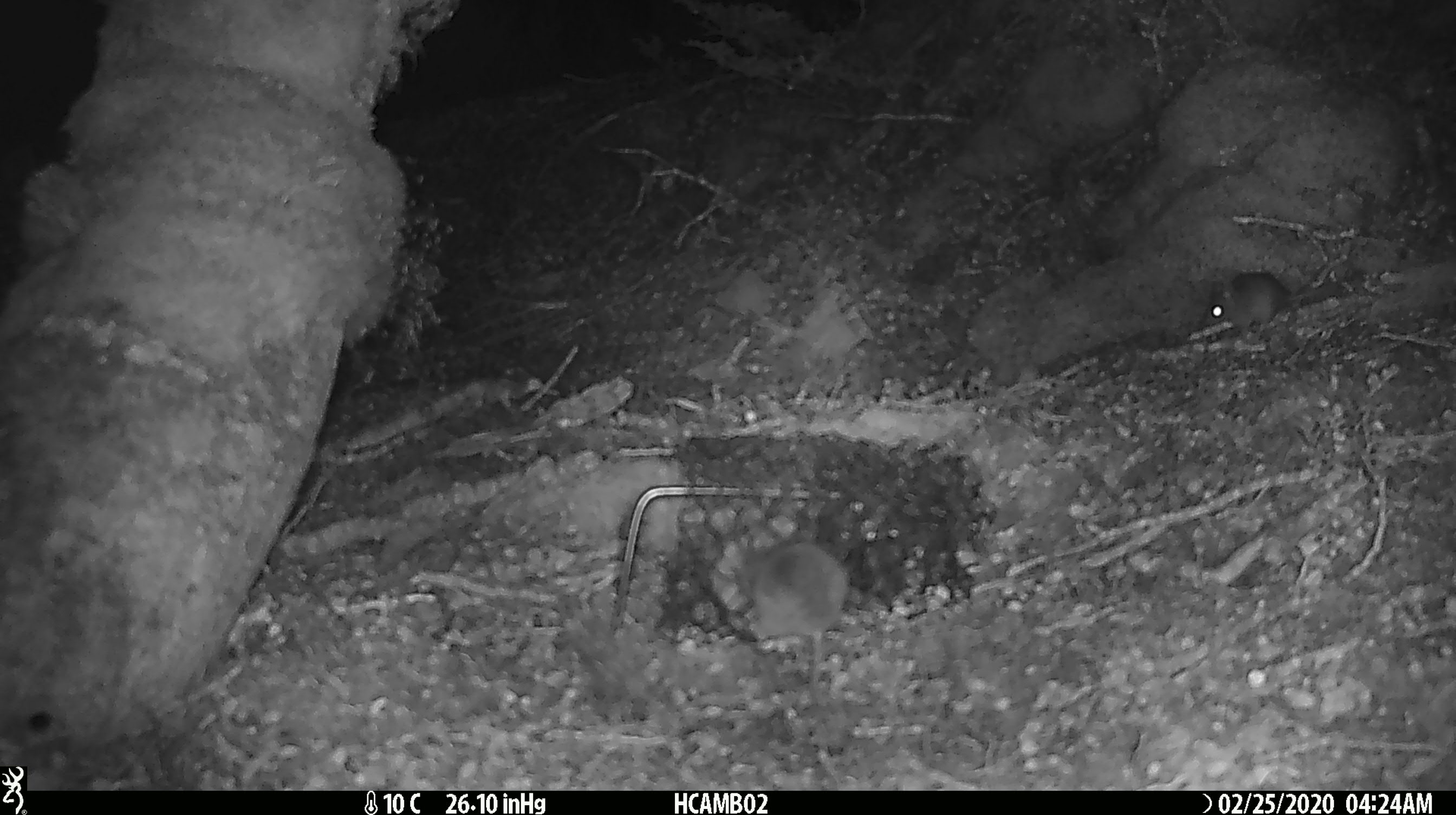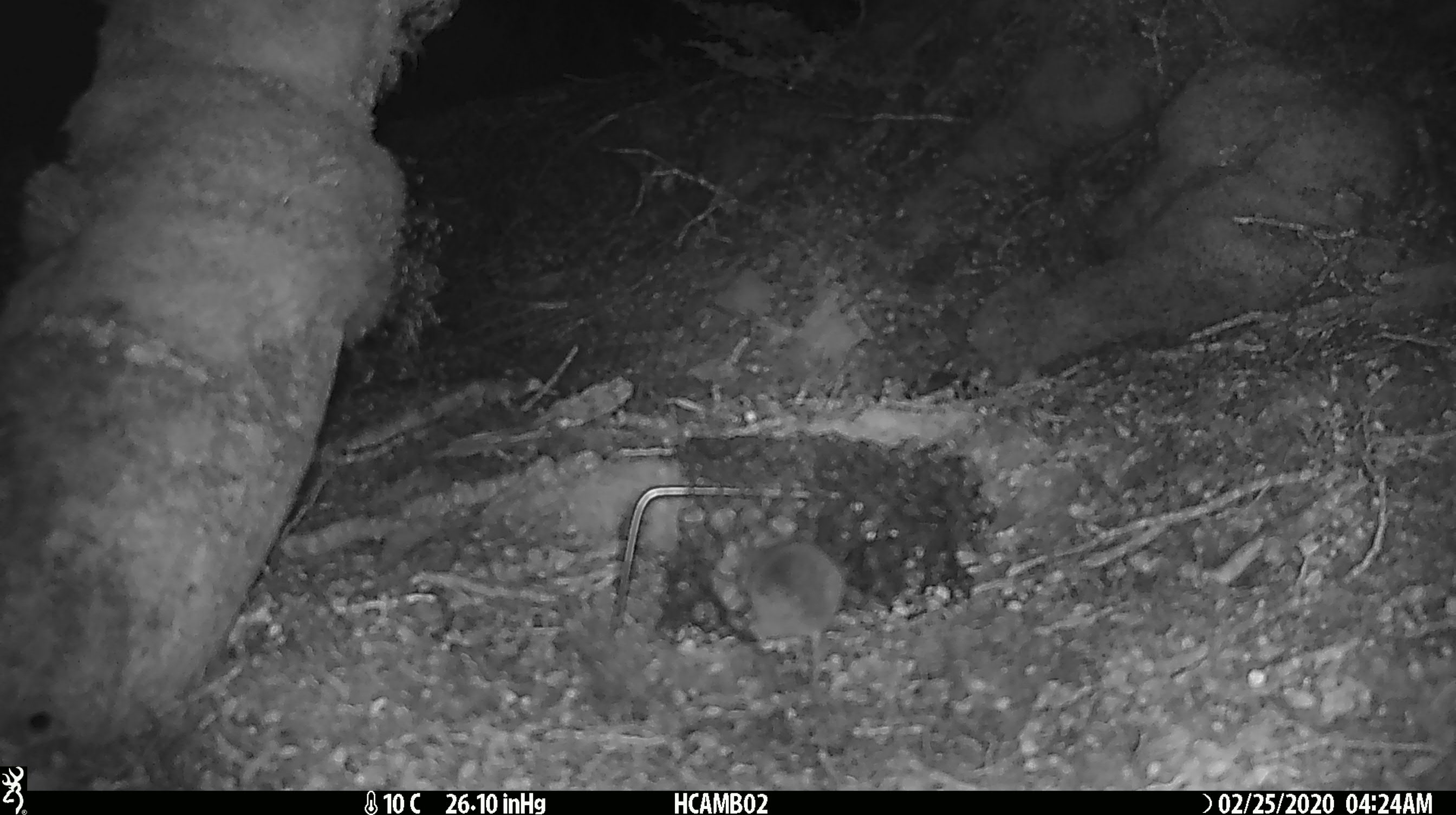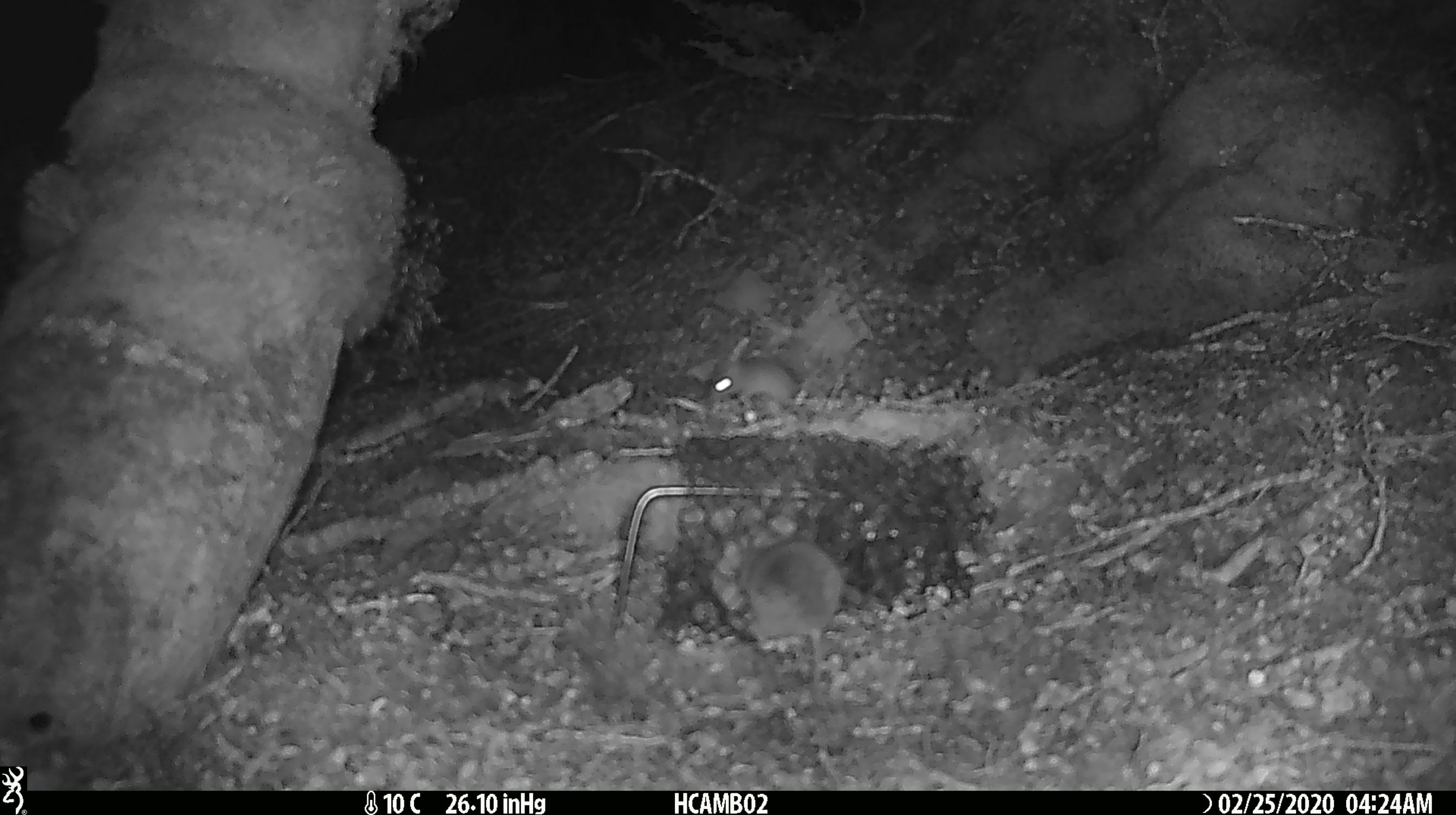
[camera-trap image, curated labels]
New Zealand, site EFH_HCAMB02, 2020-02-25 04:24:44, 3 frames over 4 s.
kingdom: Animalia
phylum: Chordata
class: Mammalia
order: Rodentia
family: Muridae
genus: Mus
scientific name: Mus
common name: mouse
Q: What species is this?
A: Mouse (Mus).